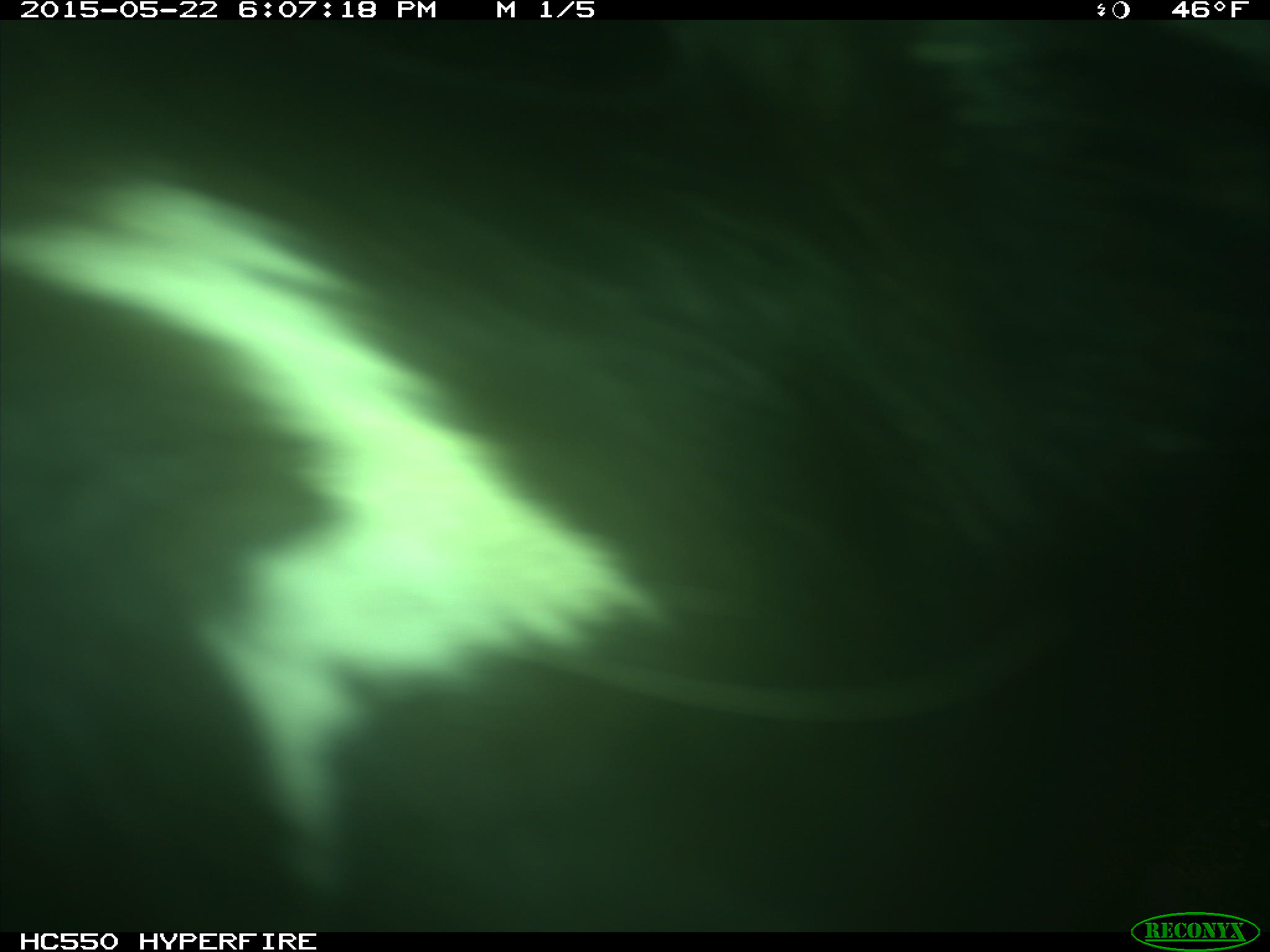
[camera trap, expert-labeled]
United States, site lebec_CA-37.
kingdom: Animalia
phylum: Chordata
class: Mammalia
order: Artiodactyla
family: Bovidae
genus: Bos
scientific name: Bos taurus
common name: domestic cow